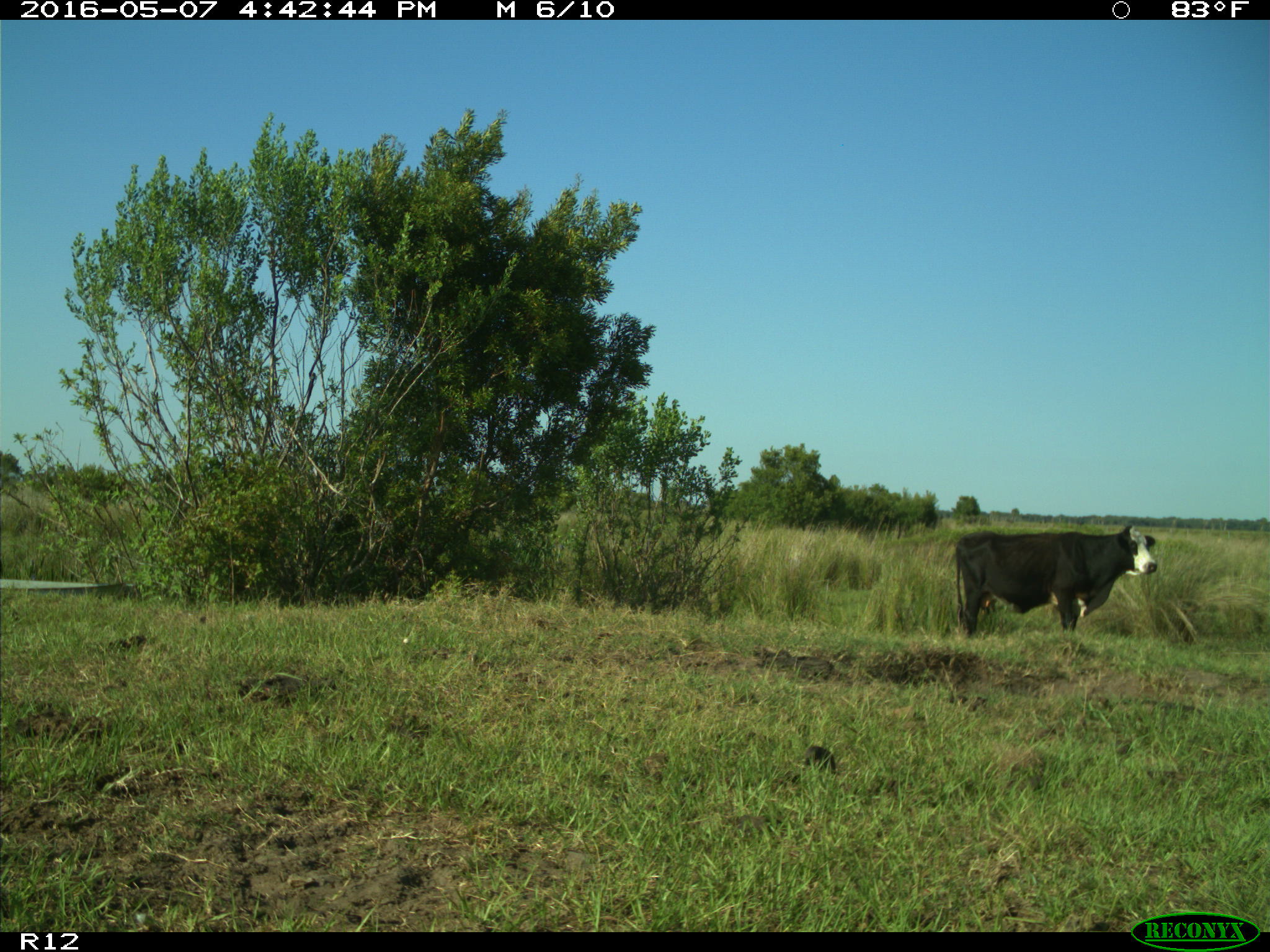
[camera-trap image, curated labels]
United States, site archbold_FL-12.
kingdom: Animalia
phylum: Chordata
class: Mammalia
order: Artiodactyla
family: Bovidae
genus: Bos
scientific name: Bos taurus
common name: domestic cow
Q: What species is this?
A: Bos taurus (domestic cow).